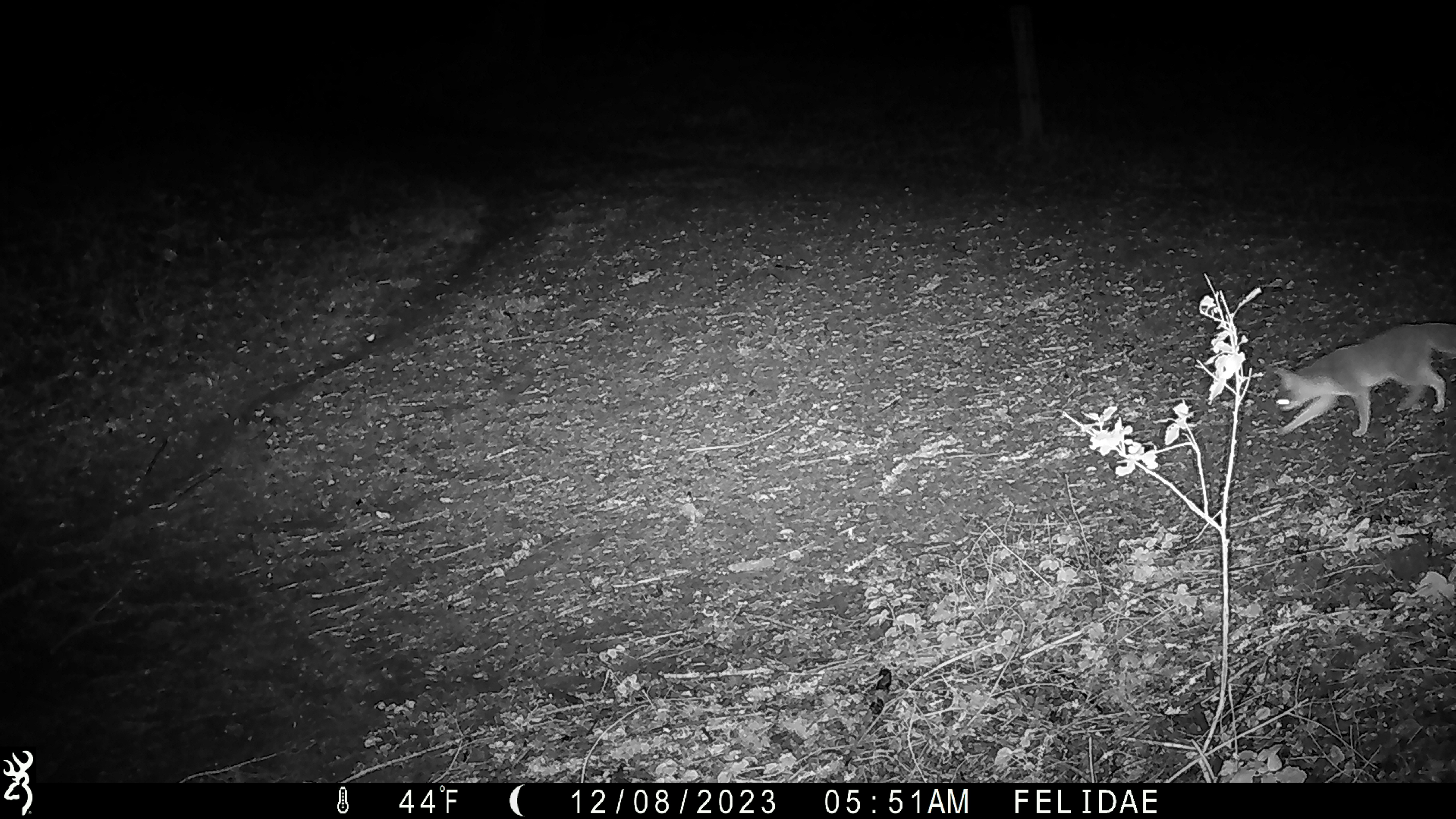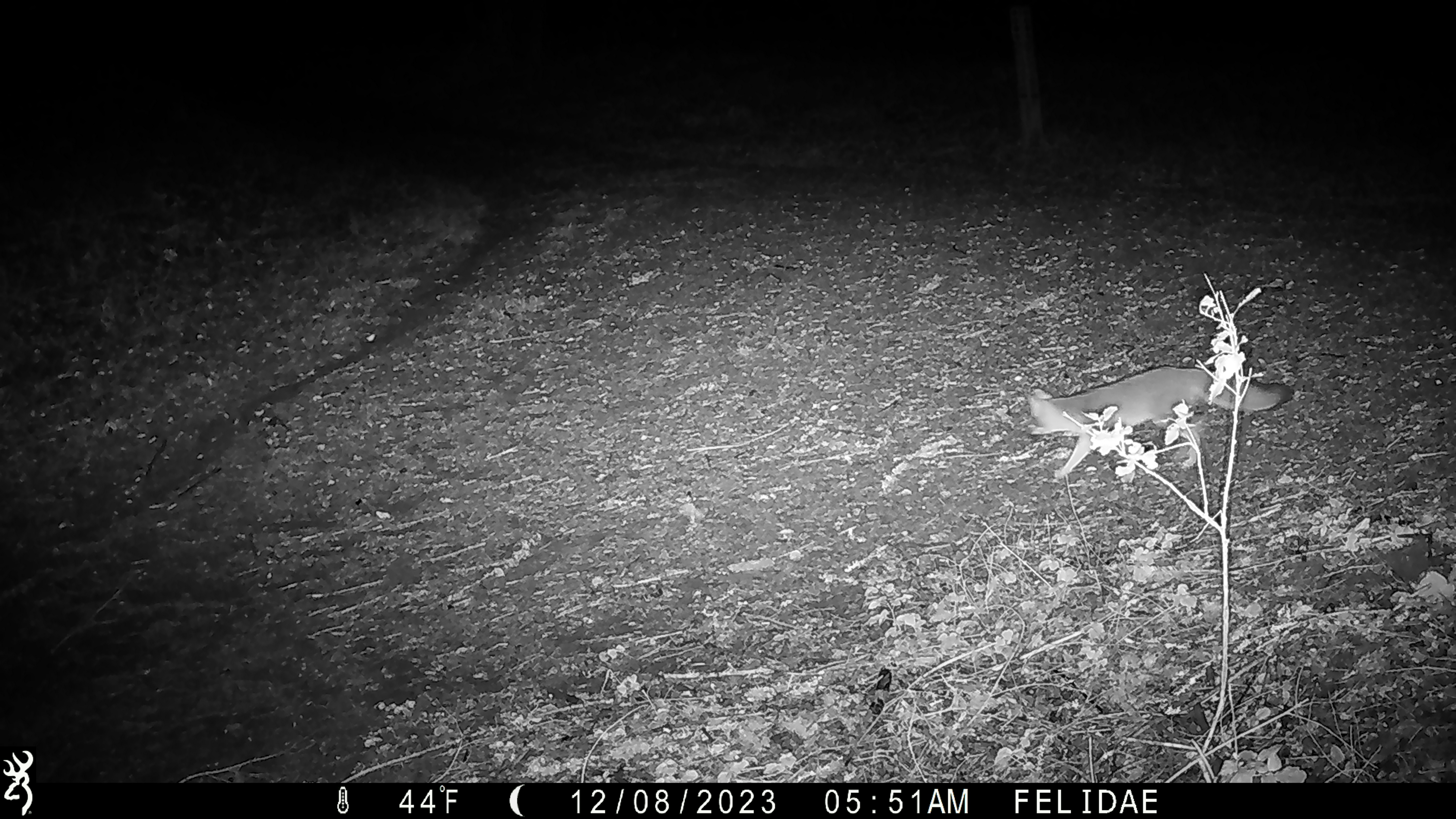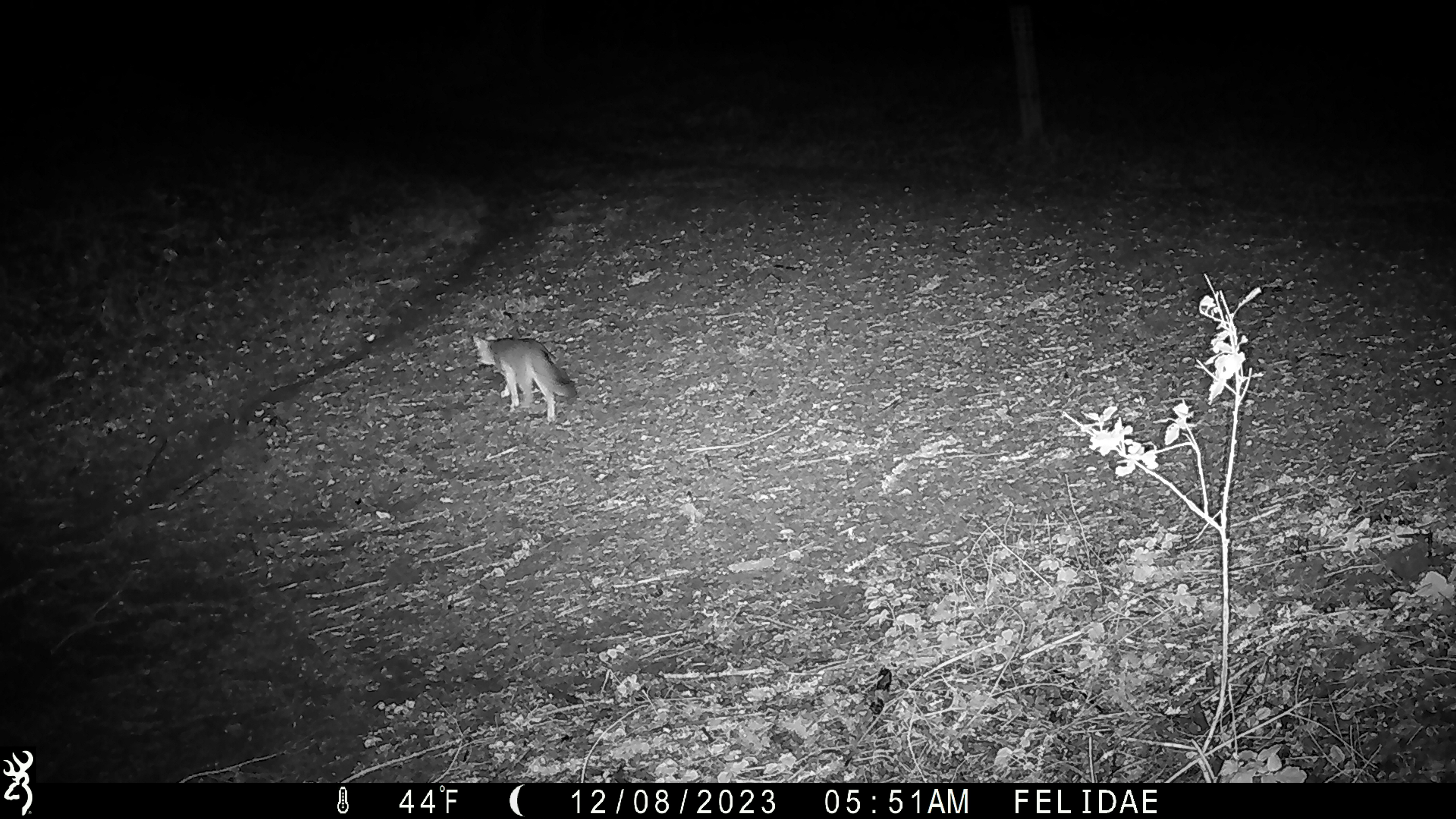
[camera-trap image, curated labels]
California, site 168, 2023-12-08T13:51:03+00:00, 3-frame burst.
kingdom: Animalia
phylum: Chordata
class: Mammalia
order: Carnivora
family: Canidae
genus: Urocyon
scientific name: Urocyon cinereoargenteus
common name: gray fox